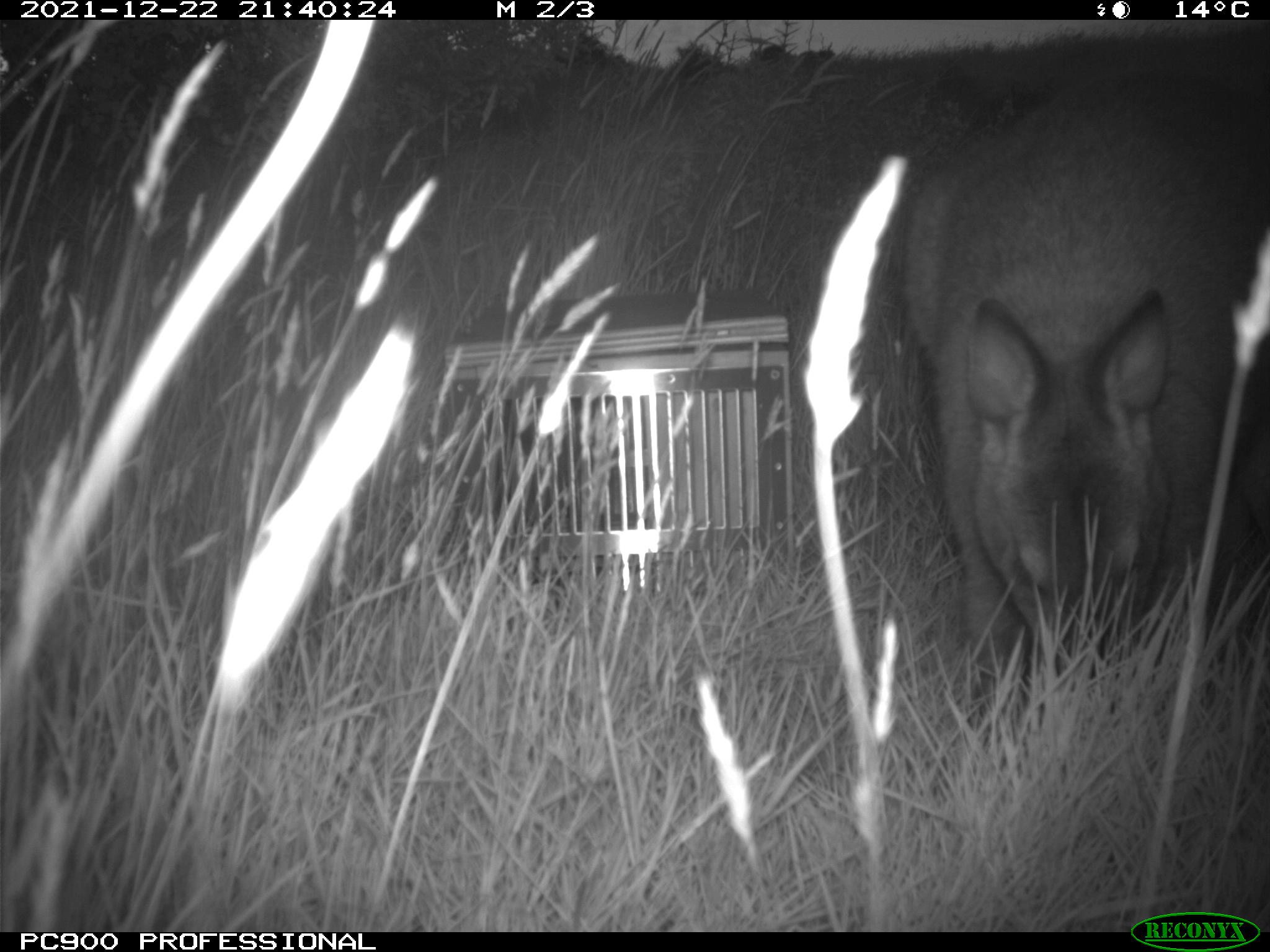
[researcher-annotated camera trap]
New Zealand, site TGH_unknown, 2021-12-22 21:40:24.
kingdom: Animalia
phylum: Chordata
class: Mammalia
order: Diprotodontia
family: Macropodidae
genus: Notamacropus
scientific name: Notamacropus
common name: wallaby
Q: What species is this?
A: Wallaby (Notamacropus).